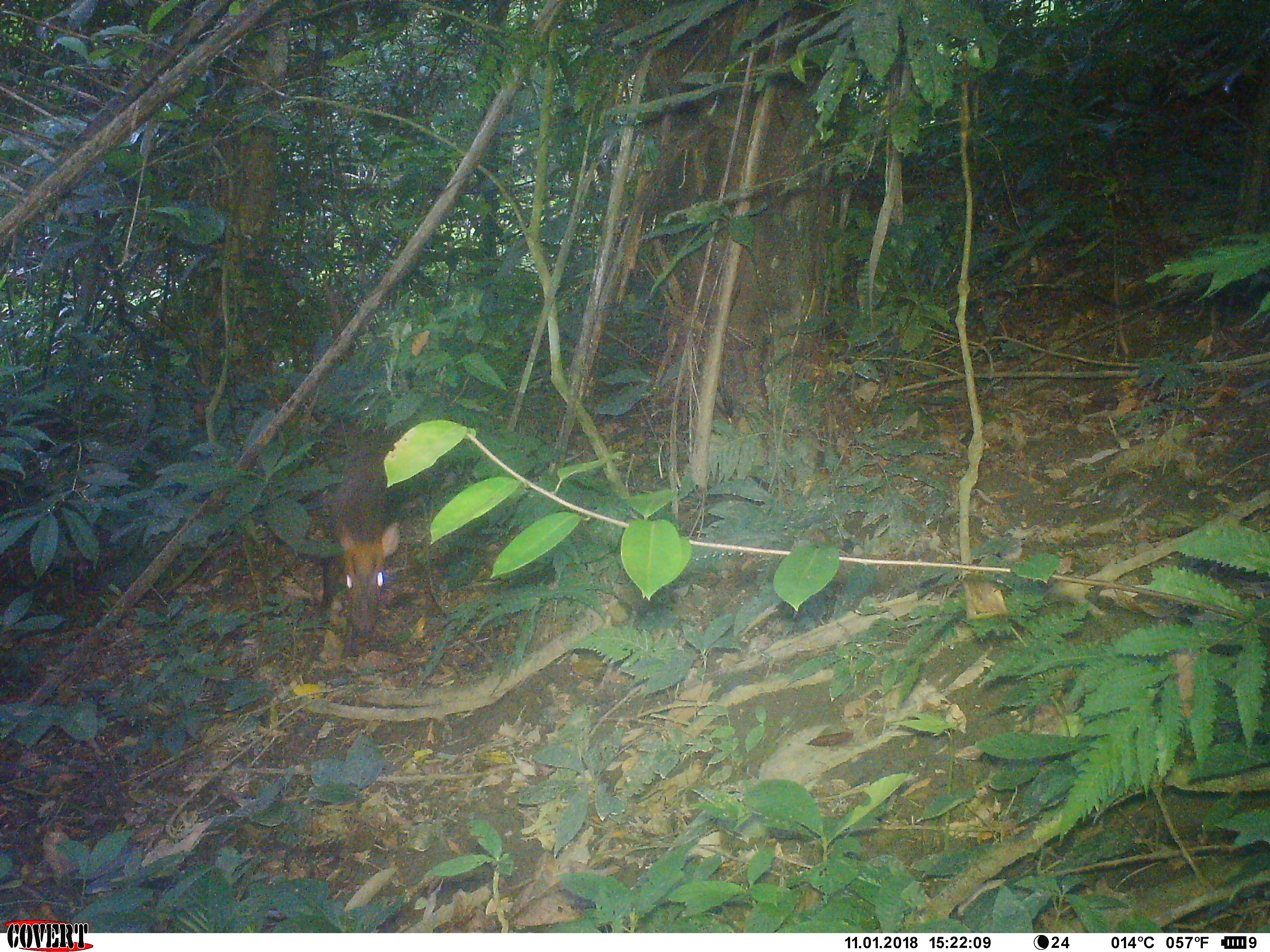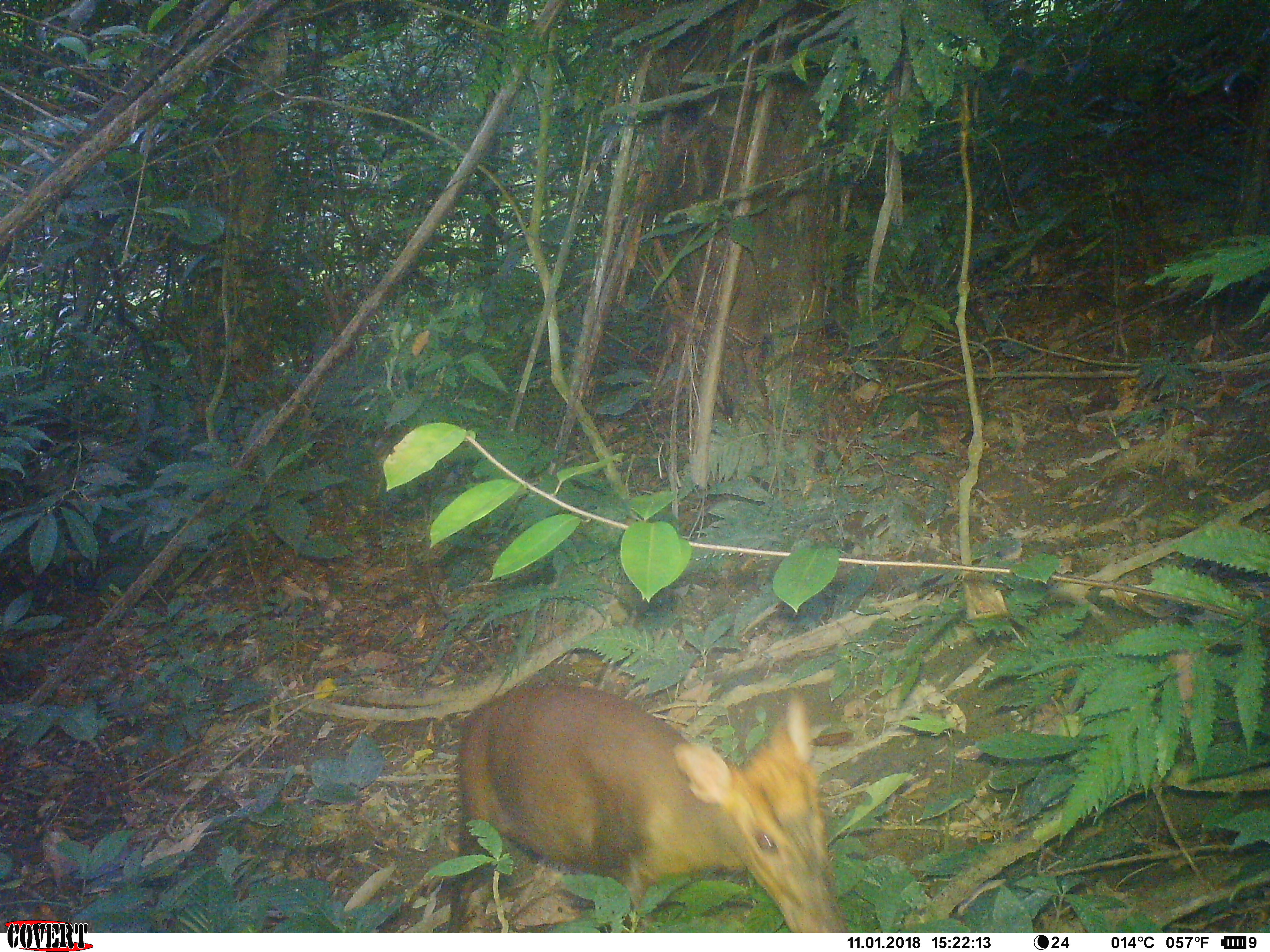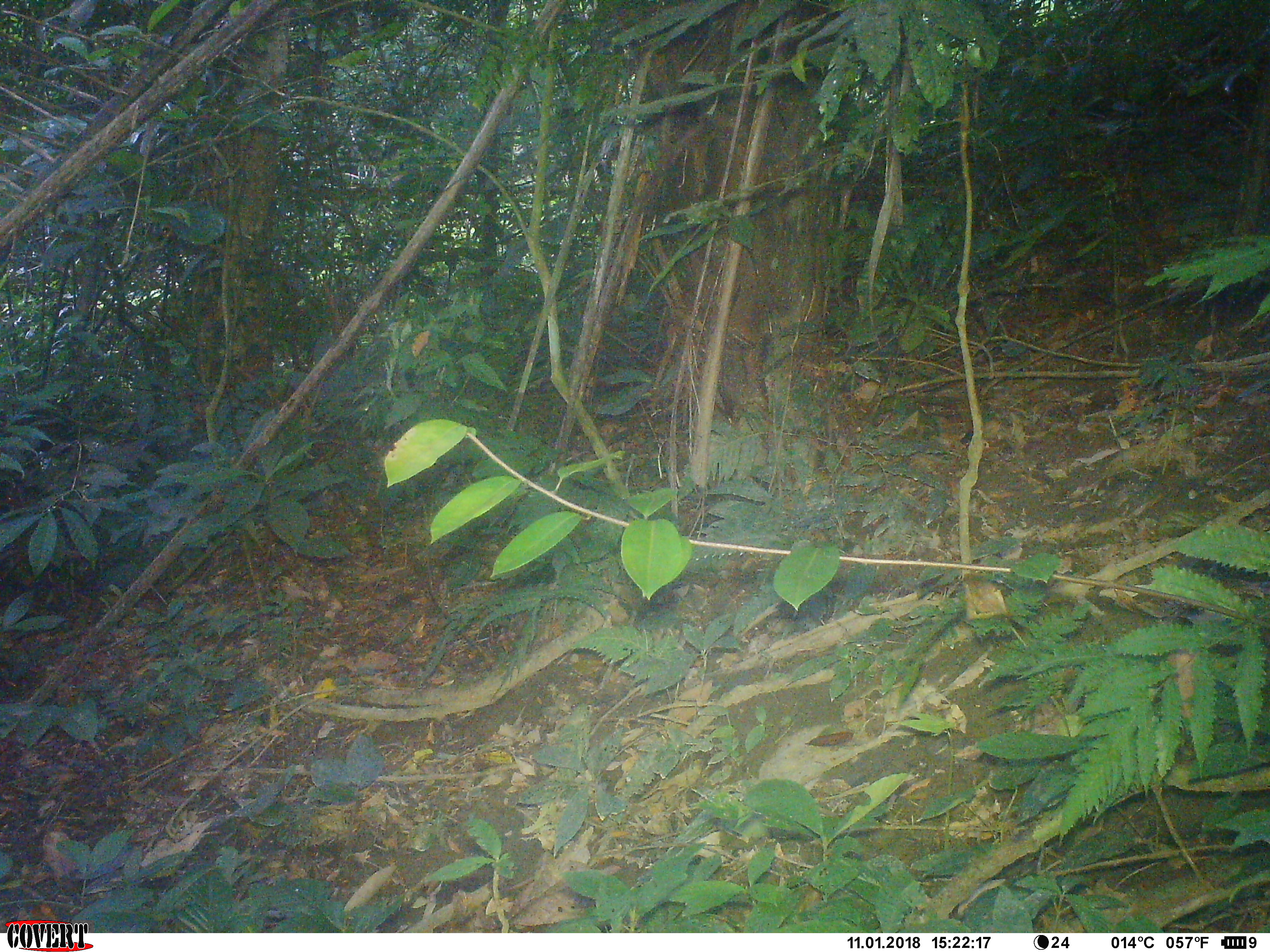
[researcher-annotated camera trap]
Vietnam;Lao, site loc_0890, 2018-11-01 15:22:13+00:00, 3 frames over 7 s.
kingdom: Animalia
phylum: Chordata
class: Mammalia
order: Artiodactyla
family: Cervidae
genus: Muntiacus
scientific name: Muntiacus rooseveltorum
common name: roosevelt's muntjac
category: roosevelts muntjac group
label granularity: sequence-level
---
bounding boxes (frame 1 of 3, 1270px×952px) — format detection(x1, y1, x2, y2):
roosevelts muntjac group: detection(320, 444, 402, 633)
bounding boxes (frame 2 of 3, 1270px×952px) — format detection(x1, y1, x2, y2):
roosevelts muntjac group: detection(457, 678, 847, 933)